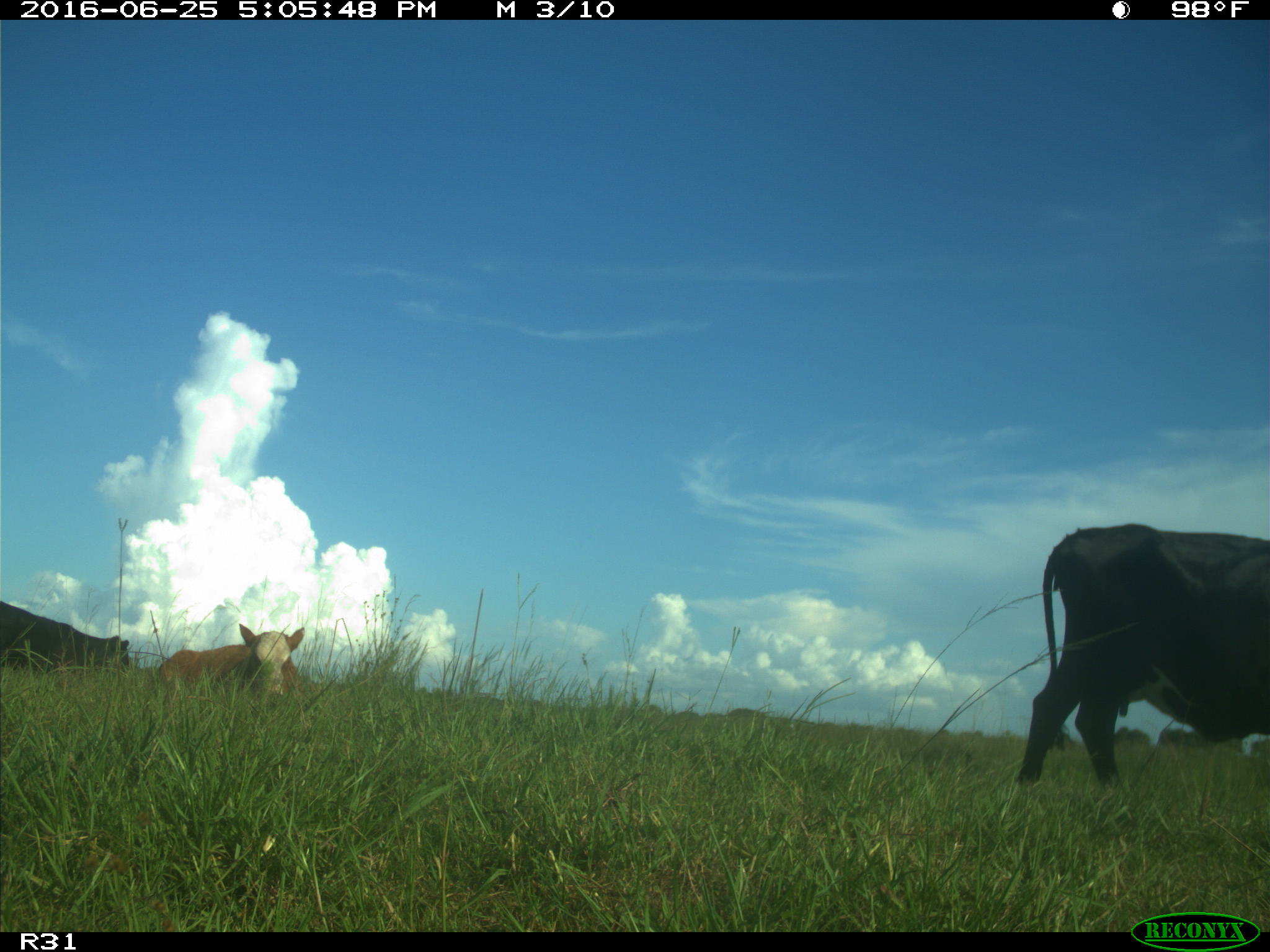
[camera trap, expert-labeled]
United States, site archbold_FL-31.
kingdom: Animalia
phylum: Chordata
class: Mammalia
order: Artiodactyla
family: Bovidae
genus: Bos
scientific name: Bos taurus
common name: domestic cow